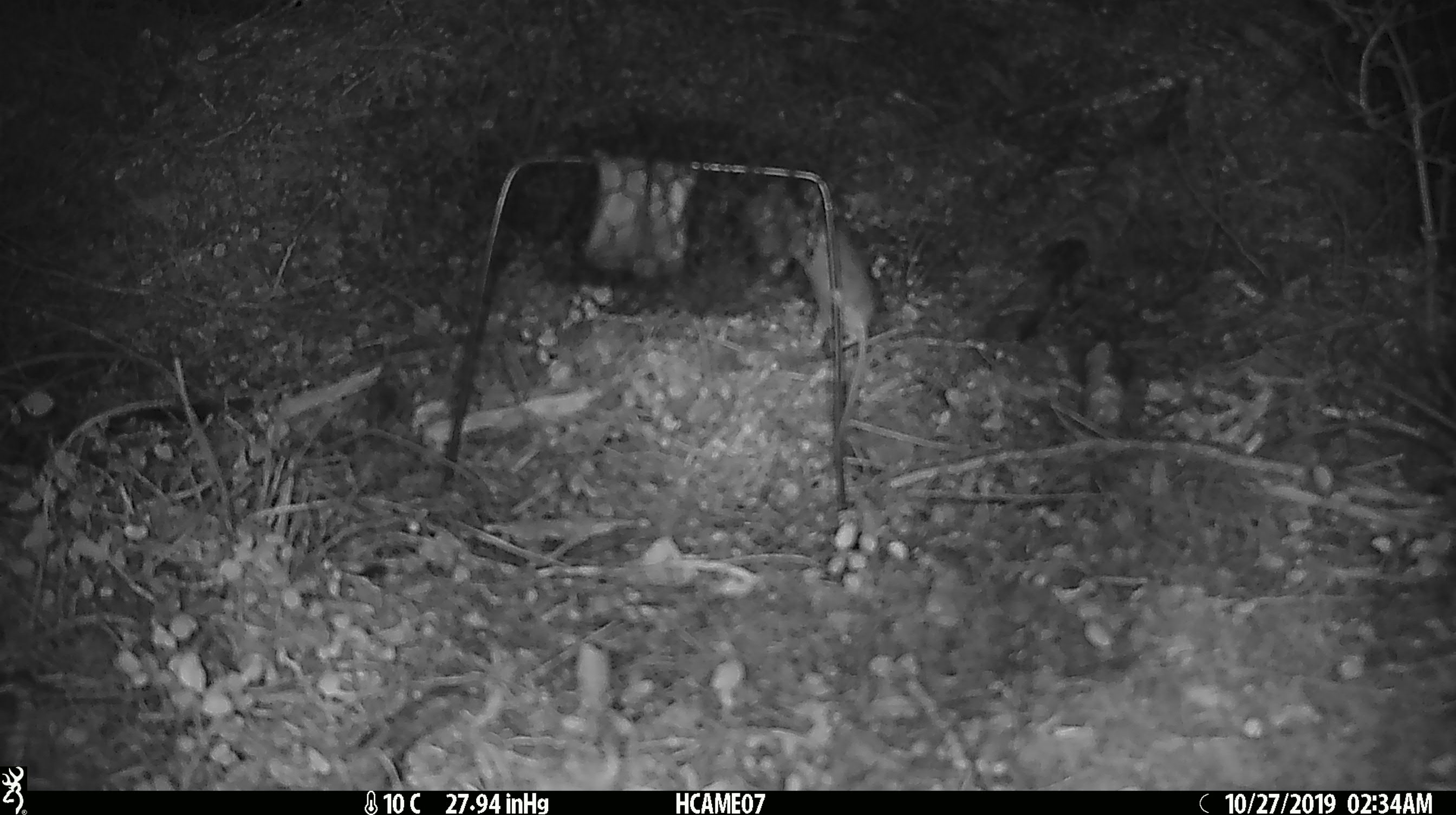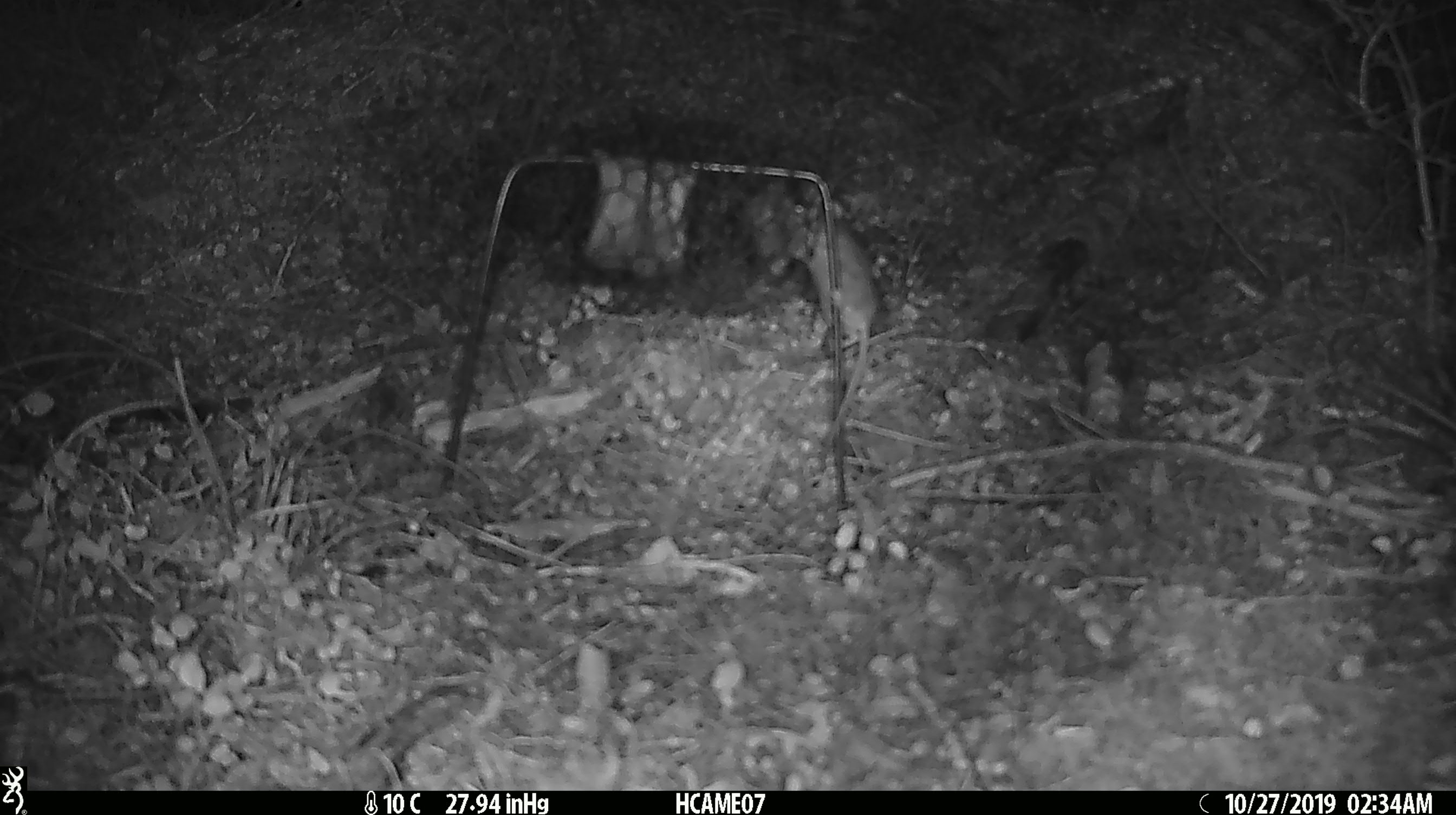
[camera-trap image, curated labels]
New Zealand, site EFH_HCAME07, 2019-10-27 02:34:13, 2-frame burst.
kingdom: Animalia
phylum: Chordata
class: Mammalia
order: Rodentia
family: Muridae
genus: Mus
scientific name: Mus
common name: mouse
Mouse (Mus).